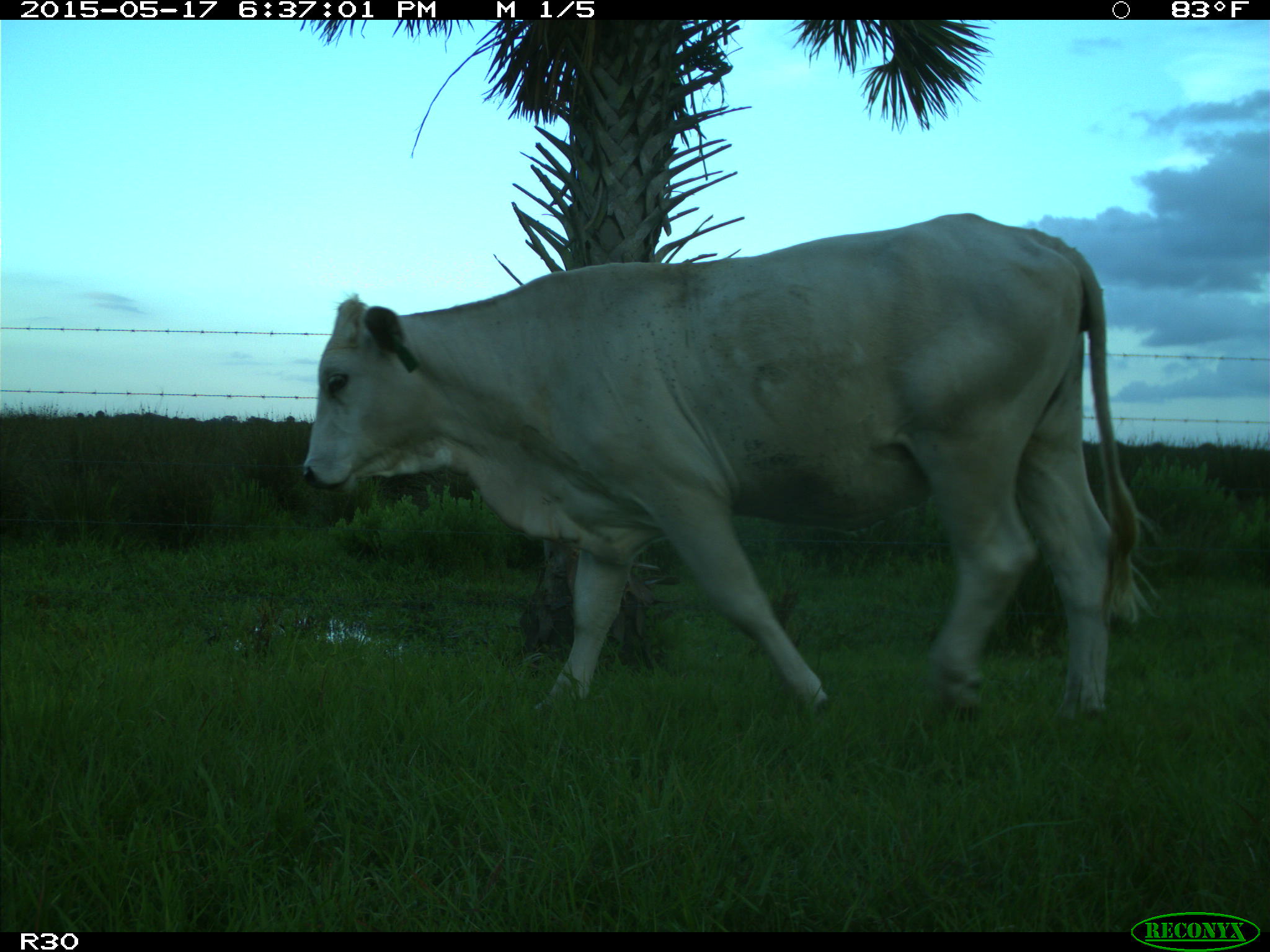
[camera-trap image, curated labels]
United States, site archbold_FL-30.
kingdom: Animalia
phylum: Chordata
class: Mammalia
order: Artiodactyla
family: Bovidae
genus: Bos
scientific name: Bos taurus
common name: domestic cow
Bos taurus (domestic cow).